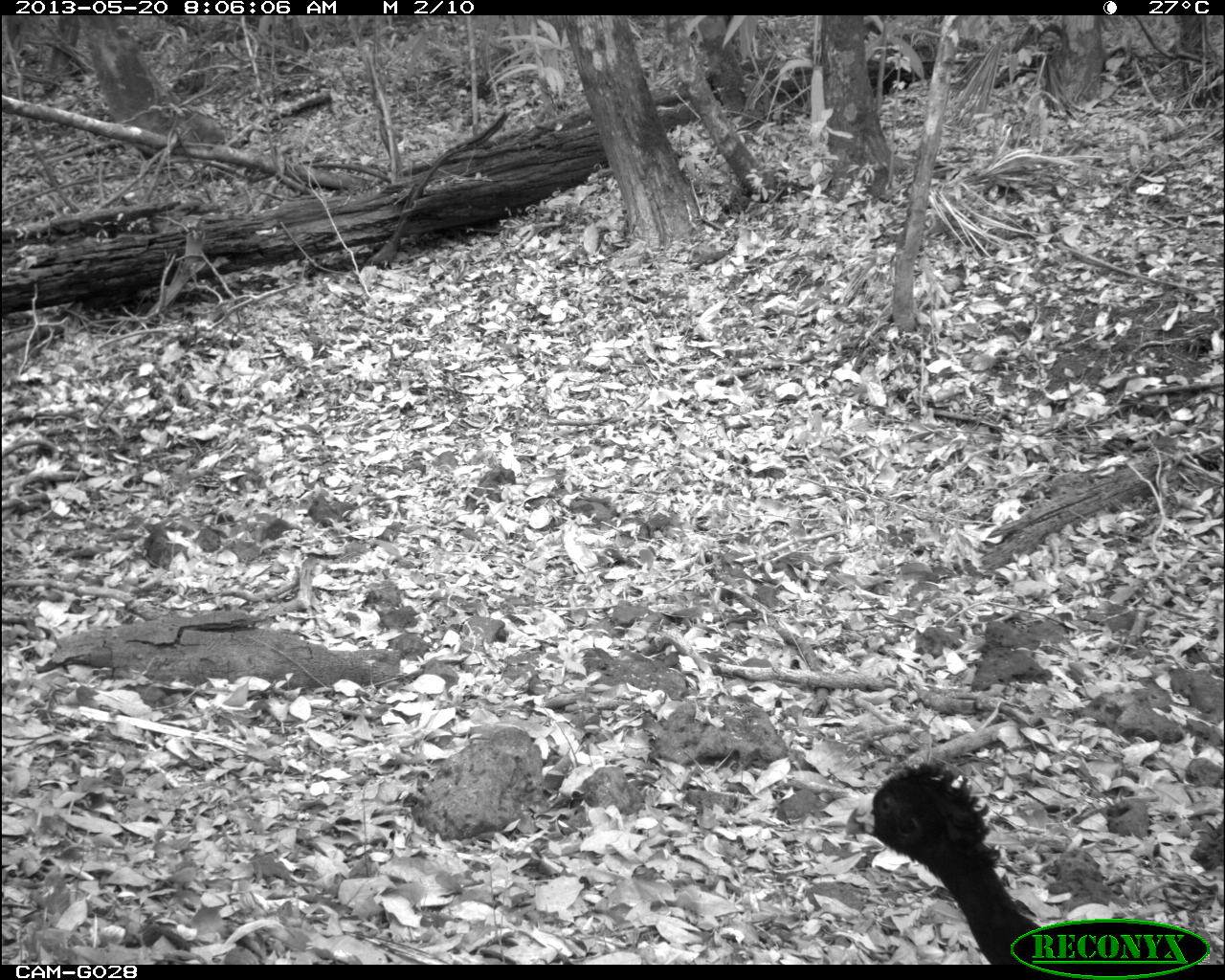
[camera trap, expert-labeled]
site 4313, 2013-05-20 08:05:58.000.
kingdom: Animalia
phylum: Chordata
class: Aves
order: Galliformes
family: Cracidae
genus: Crax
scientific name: Crax rubra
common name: great curassow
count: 1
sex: male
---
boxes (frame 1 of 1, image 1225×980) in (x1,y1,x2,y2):
crax rubra: (841,757,1041,964)